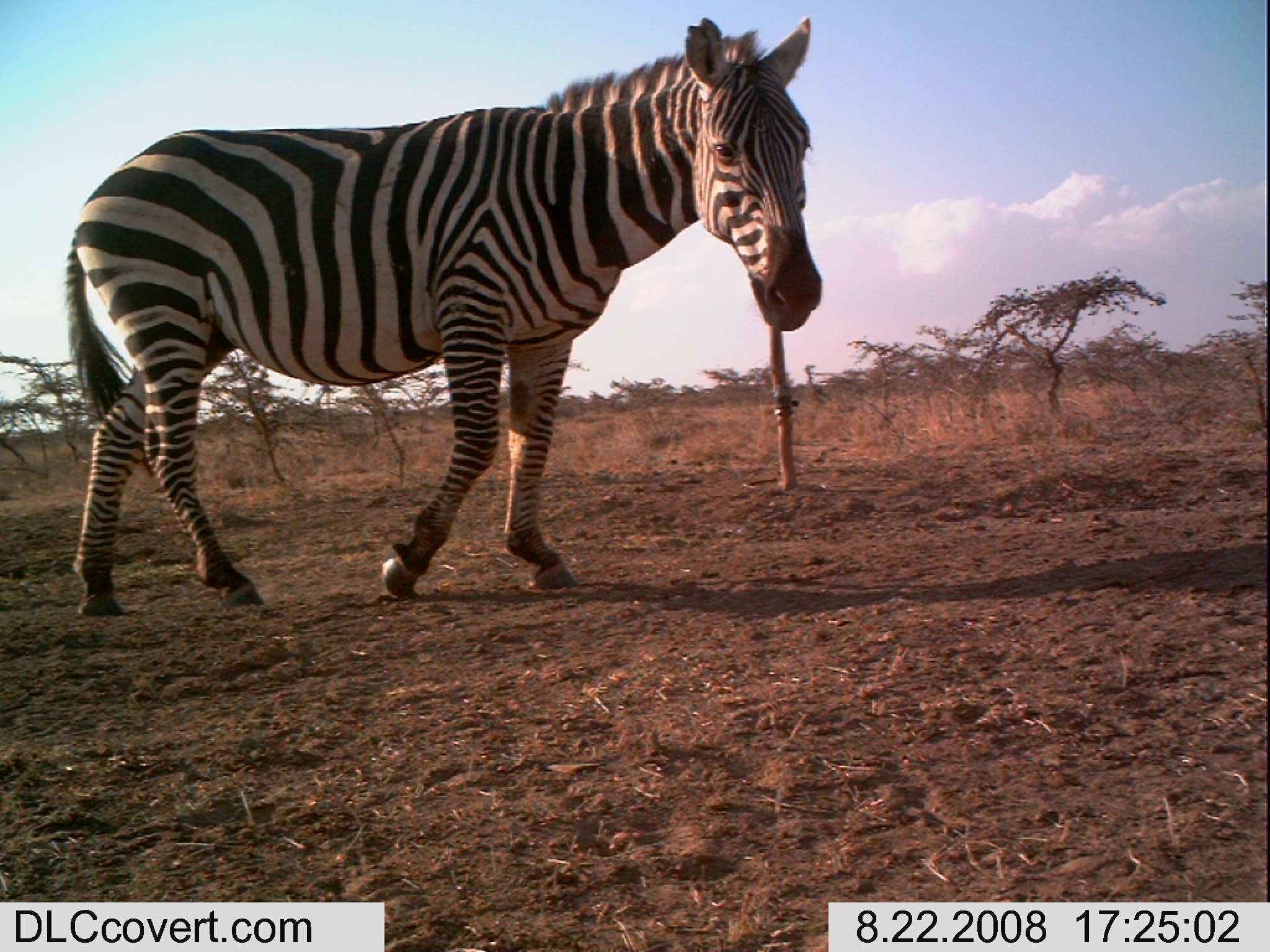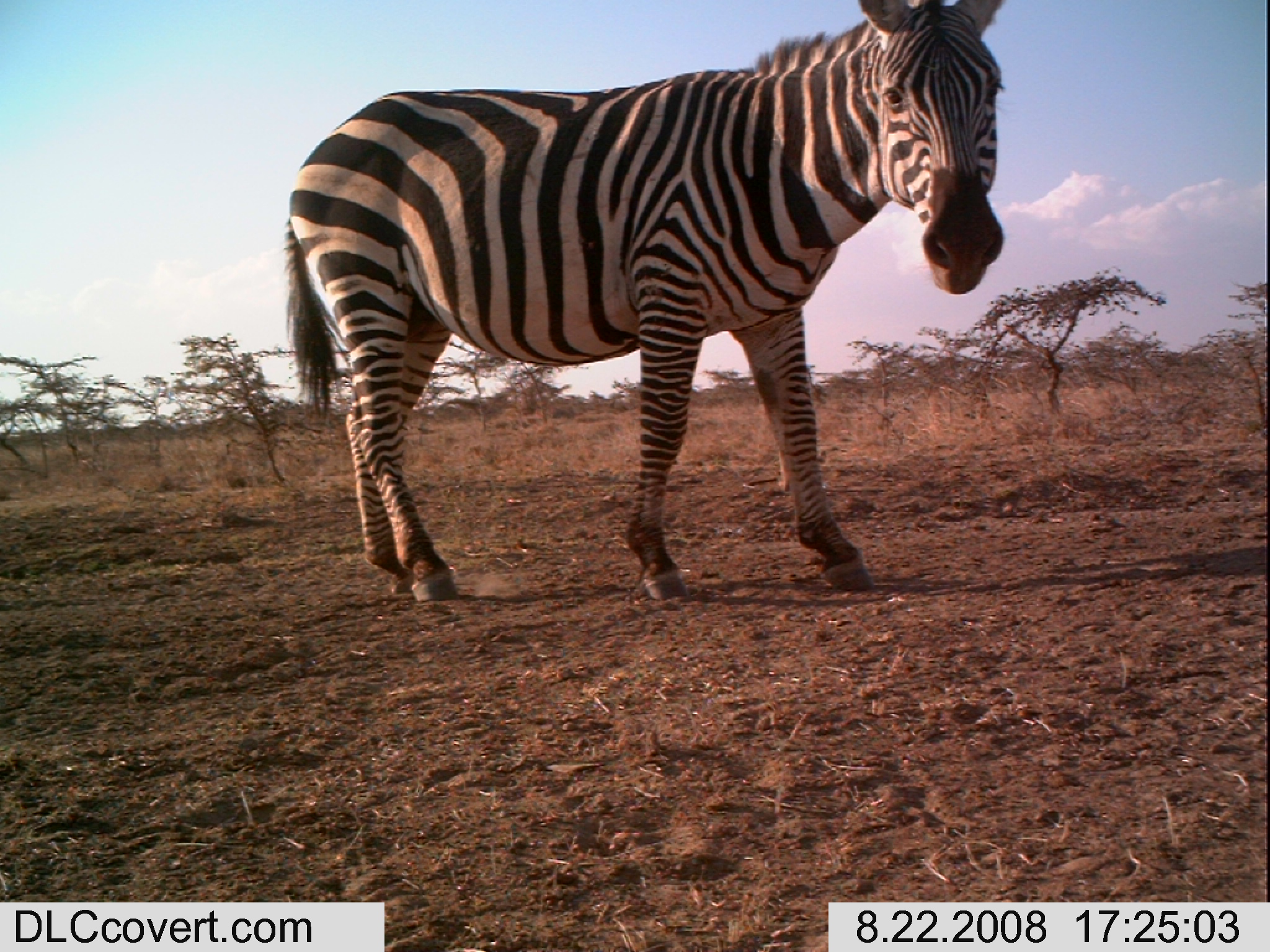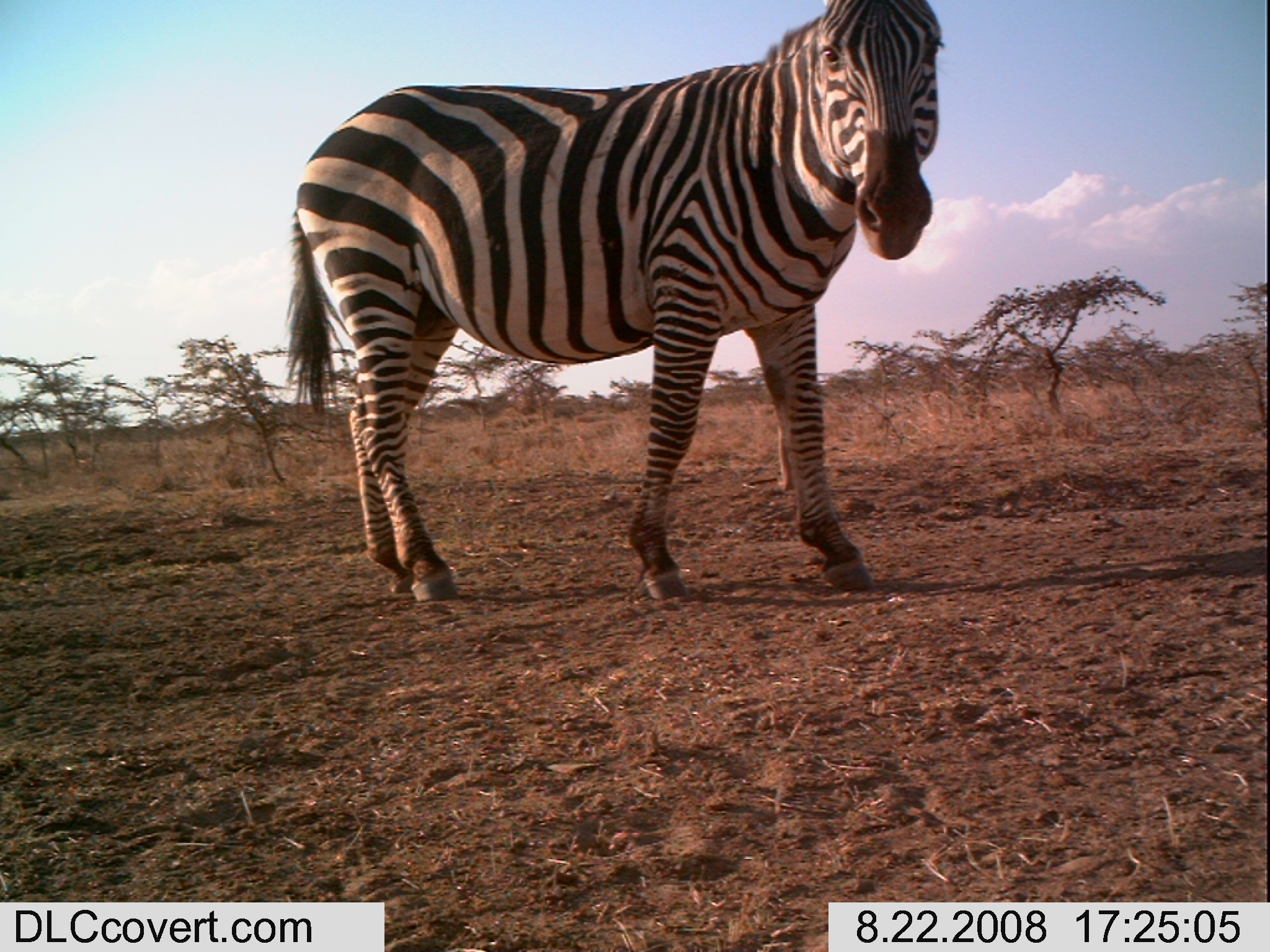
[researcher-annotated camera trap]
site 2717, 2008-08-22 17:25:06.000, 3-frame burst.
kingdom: Animalia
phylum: Chordata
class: Mammalia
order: Perissodactyla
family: Equidae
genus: Equus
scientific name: Equus quagga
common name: plains zebra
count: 1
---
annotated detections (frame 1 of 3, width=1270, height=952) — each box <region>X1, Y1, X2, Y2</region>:
equus quagga: <region>62, 14, 824, 617</region>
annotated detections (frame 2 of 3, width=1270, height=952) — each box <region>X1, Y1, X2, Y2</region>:
equus quagga: <region>281, 0, 1007, 605</region>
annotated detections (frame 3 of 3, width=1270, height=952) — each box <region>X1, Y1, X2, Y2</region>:
equus quagga: <region>282, 0, 944, 602</region>